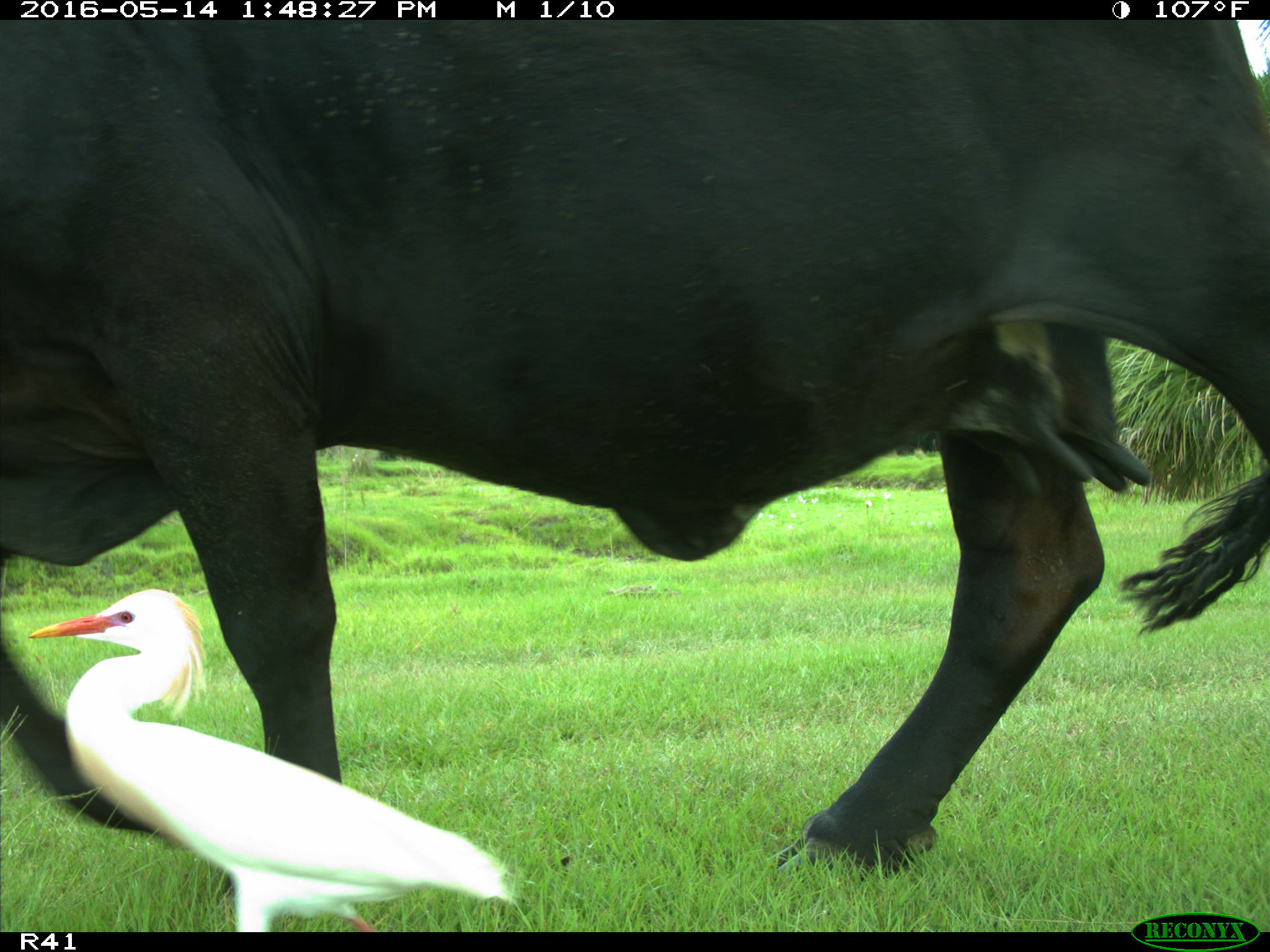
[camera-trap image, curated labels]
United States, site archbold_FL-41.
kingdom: Animalia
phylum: Chordata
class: Mammalia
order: Artiodactyla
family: Bovidae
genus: Bos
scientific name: Bos taurus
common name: domestic cow